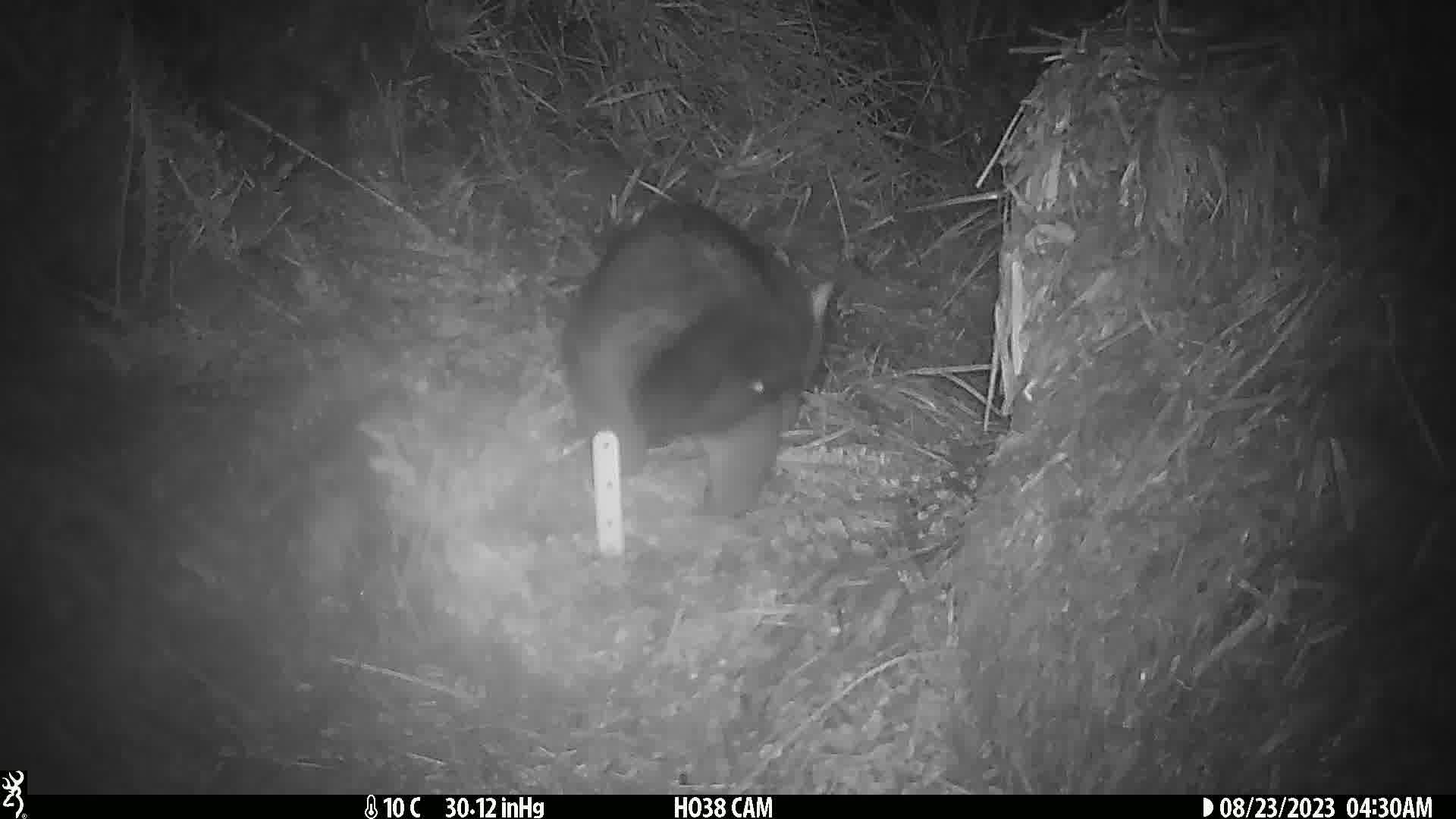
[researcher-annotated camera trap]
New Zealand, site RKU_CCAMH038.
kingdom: Animalia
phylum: Chordata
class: Mammalia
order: Diprotodontia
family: Phalangeridae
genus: Trichosurus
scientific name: Trichosurus vulpecula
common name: common brushtail possum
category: possum